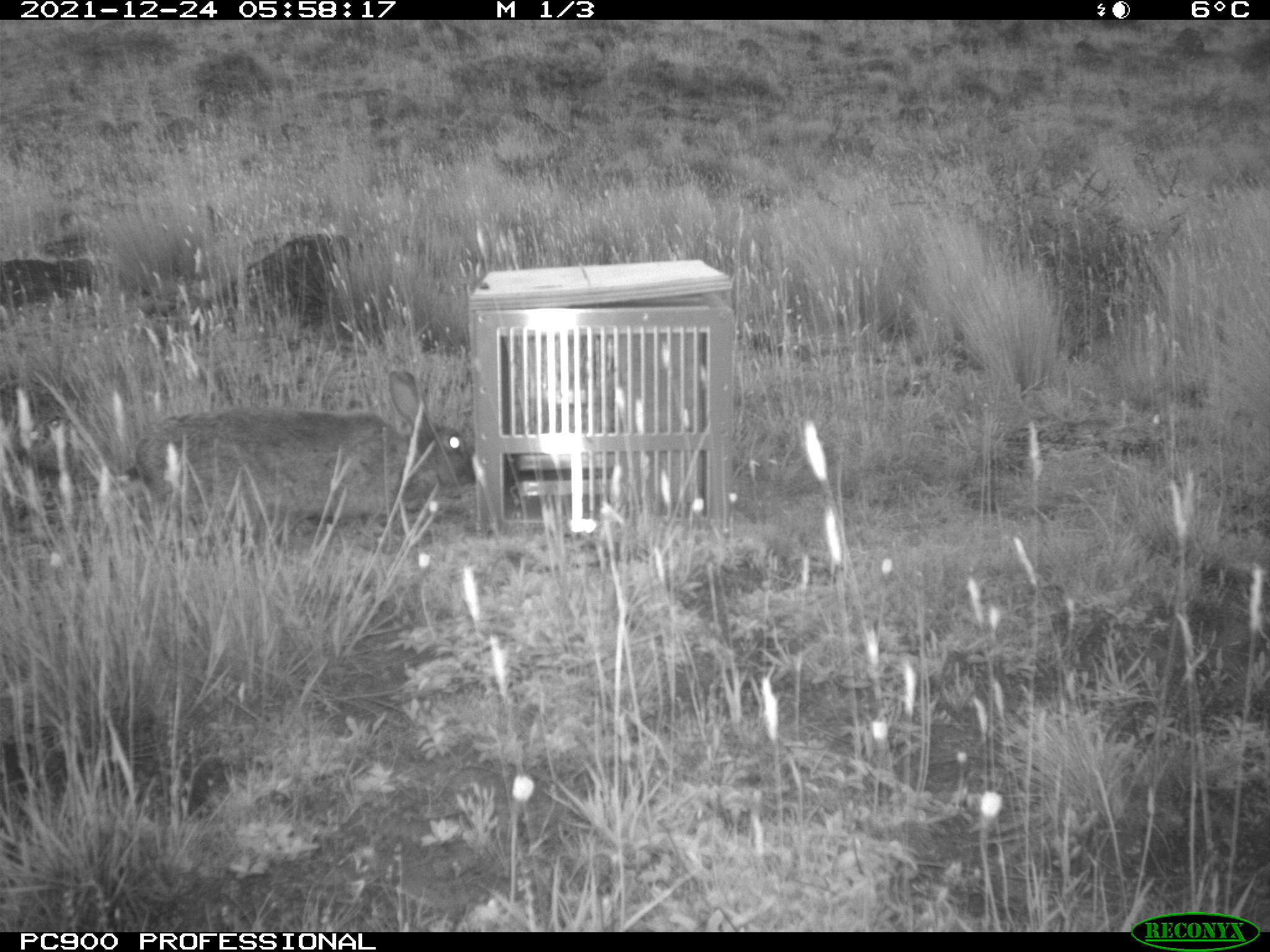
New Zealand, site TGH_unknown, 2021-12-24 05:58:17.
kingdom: Animalia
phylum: Chordata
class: Mammalia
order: Lagomorpha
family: Leporidae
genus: Oryctolagus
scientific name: Oryctolagus cuniculus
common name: european rabbit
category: rabbit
Rabbit (european rabbit) (Oryctolagus cuniculus).